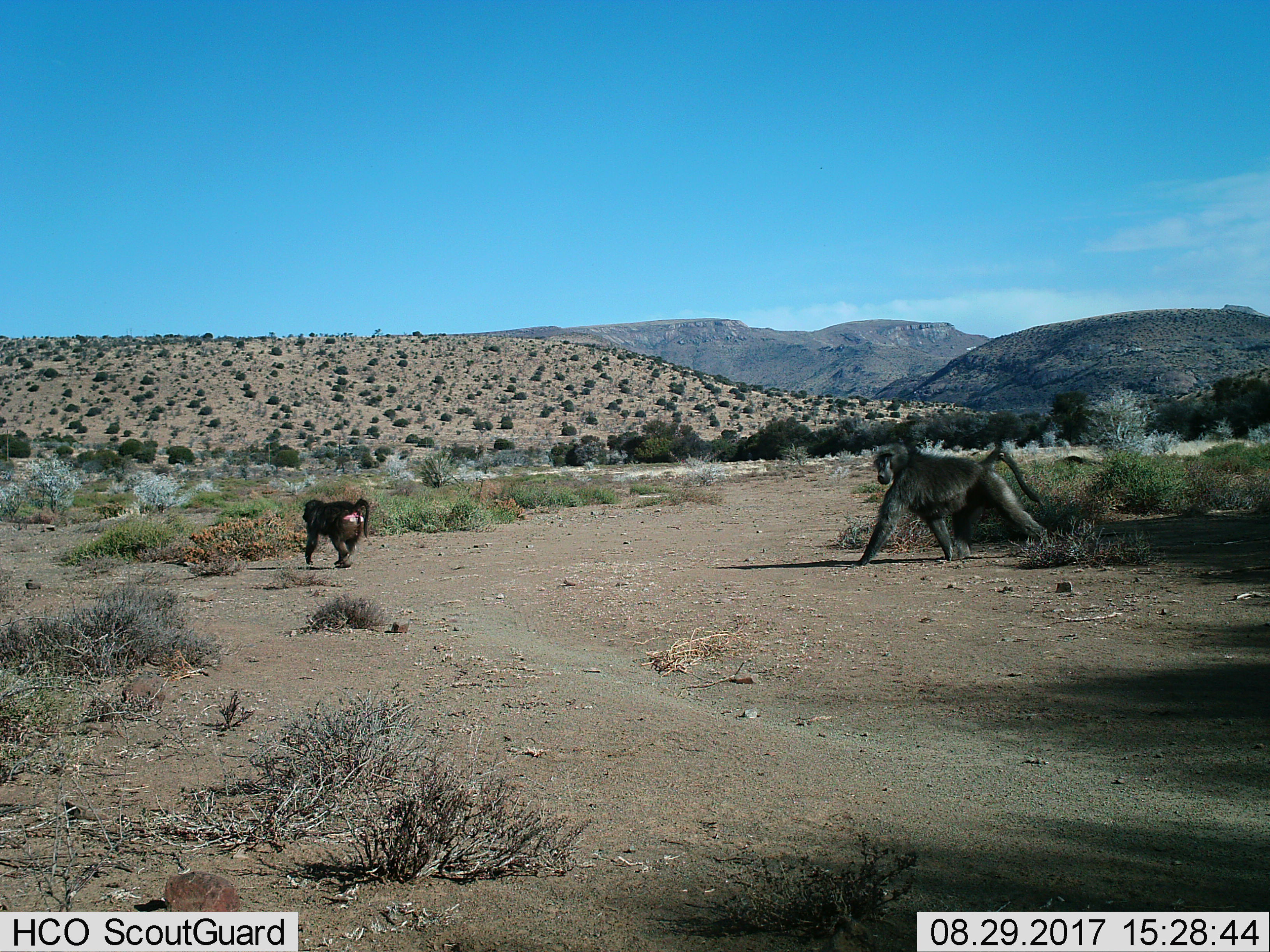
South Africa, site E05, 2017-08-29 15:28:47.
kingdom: Animalia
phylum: Chordata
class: Mammalia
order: Primates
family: Cercopithecidae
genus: Papio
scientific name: Papio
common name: baboon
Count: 2.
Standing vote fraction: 11%.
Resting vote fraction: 0%.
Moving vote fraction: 100%.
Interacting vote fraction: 22%.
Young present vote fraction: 33%.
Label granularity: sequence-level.